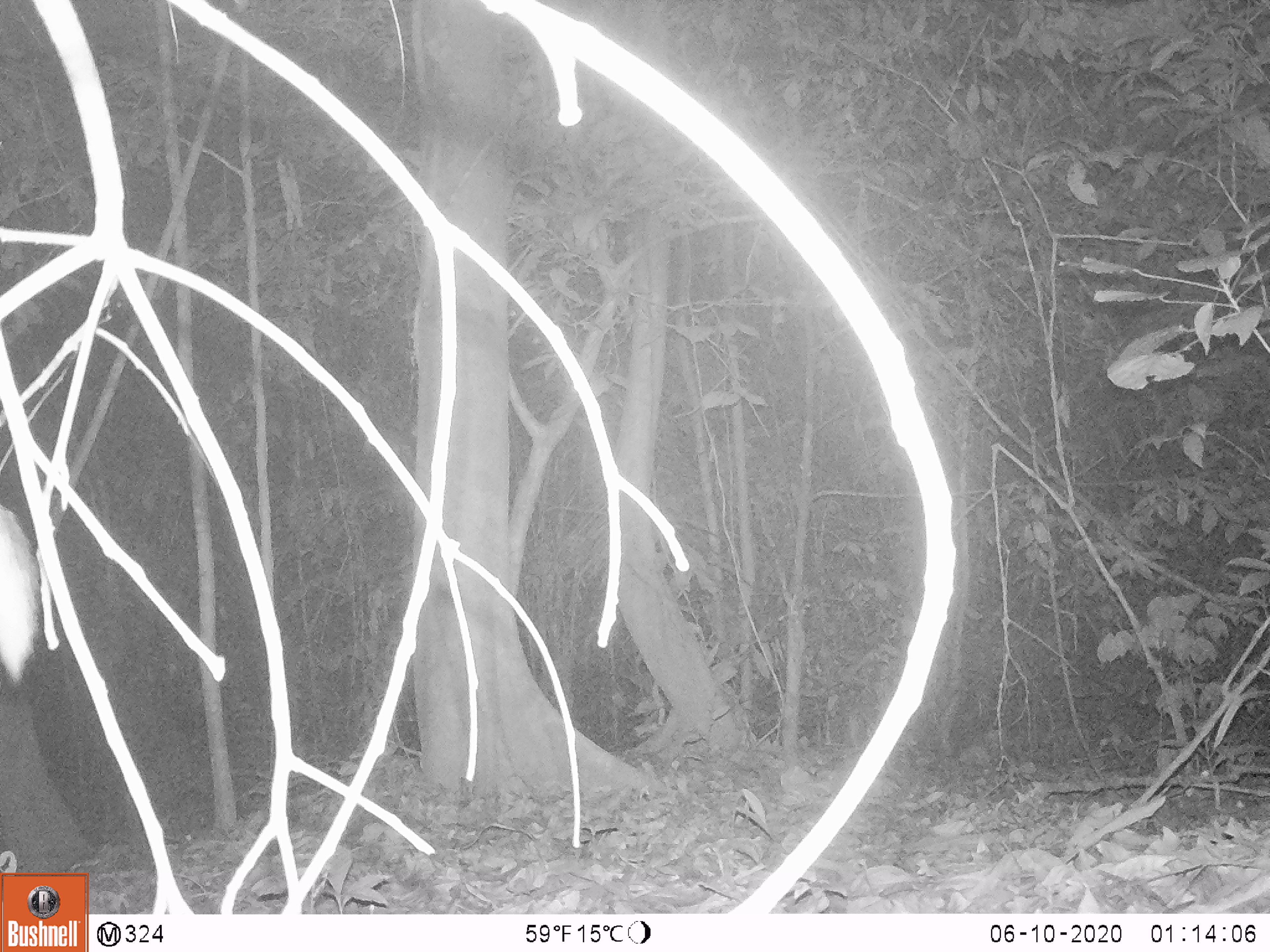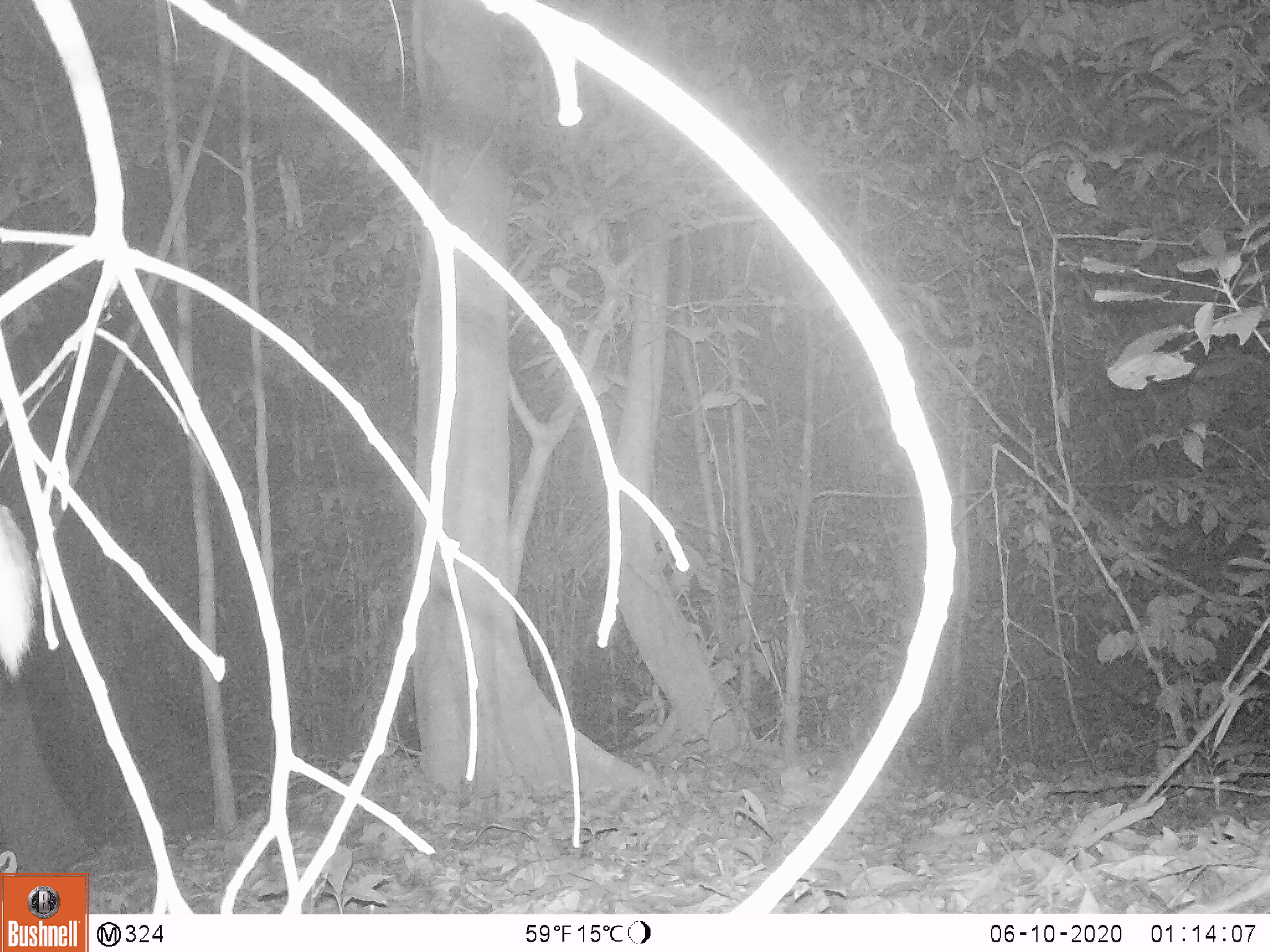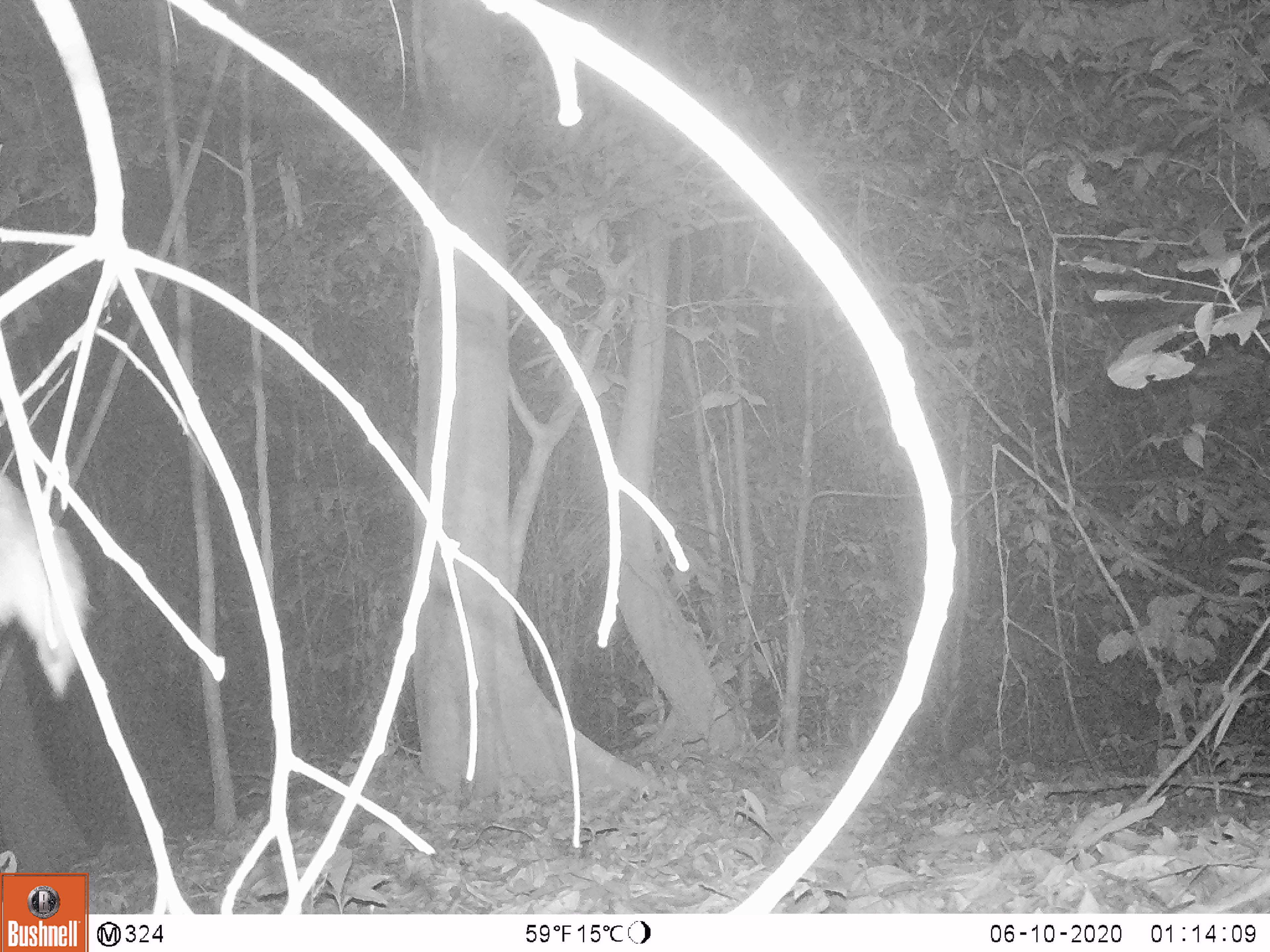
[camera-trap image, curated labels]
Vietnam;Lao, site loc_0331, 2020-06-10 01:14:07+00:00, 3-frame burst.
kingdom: Animalia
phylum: Chordata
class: Mammalia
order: Artiodactyla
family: Cervidae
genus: Muntiacus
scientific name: Muntiacus vuquangensis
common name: large-antlered muntjac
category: large antlered muntjac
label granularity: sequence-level